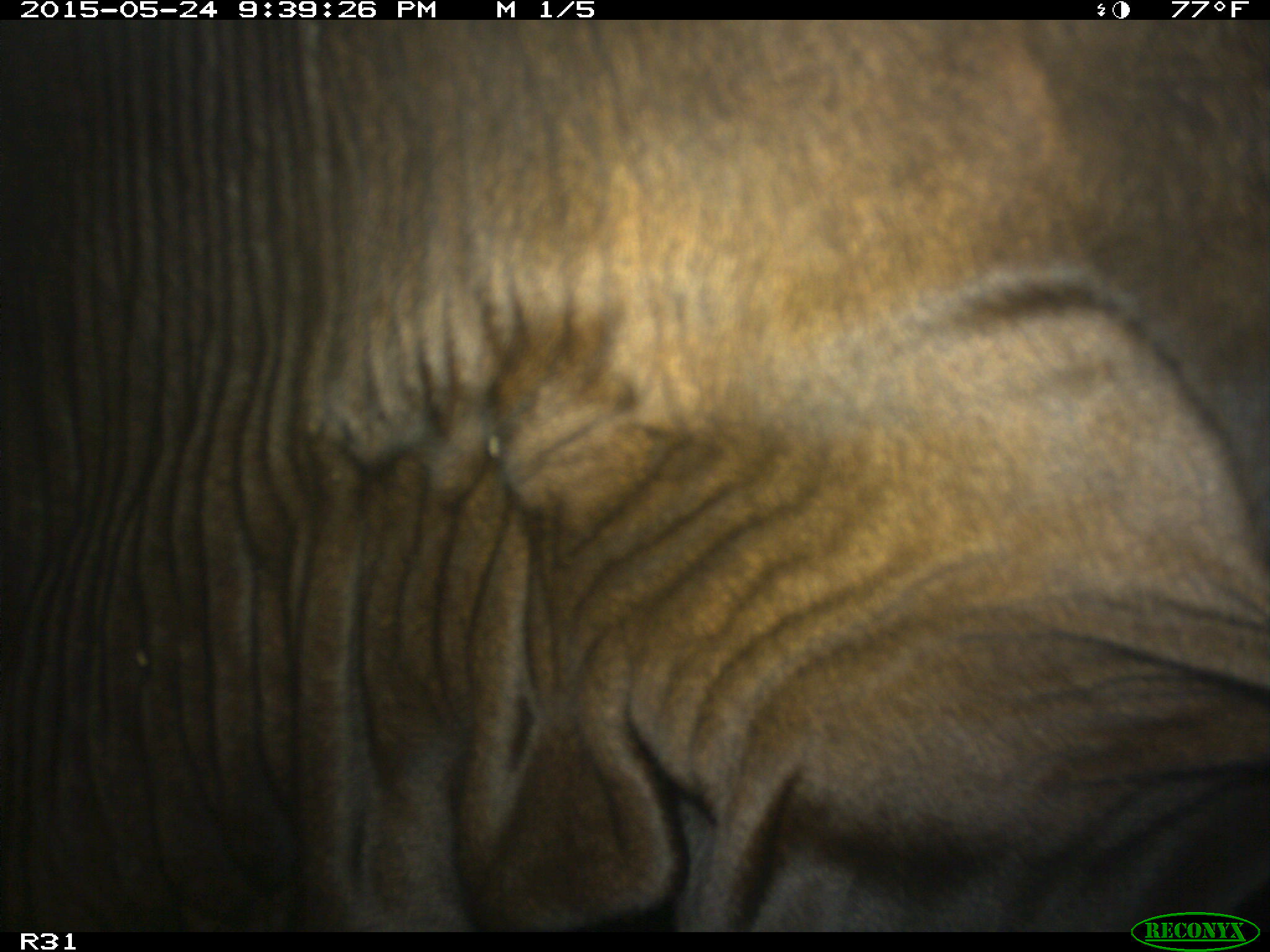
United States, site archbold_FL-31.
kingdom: Animalia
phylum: Chordata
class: Mammalia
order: Artiodactyla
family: Bovidae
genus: Bos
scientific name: Bos taurus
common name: domestic cow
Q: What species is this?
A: Bos taurus (domestic cow).